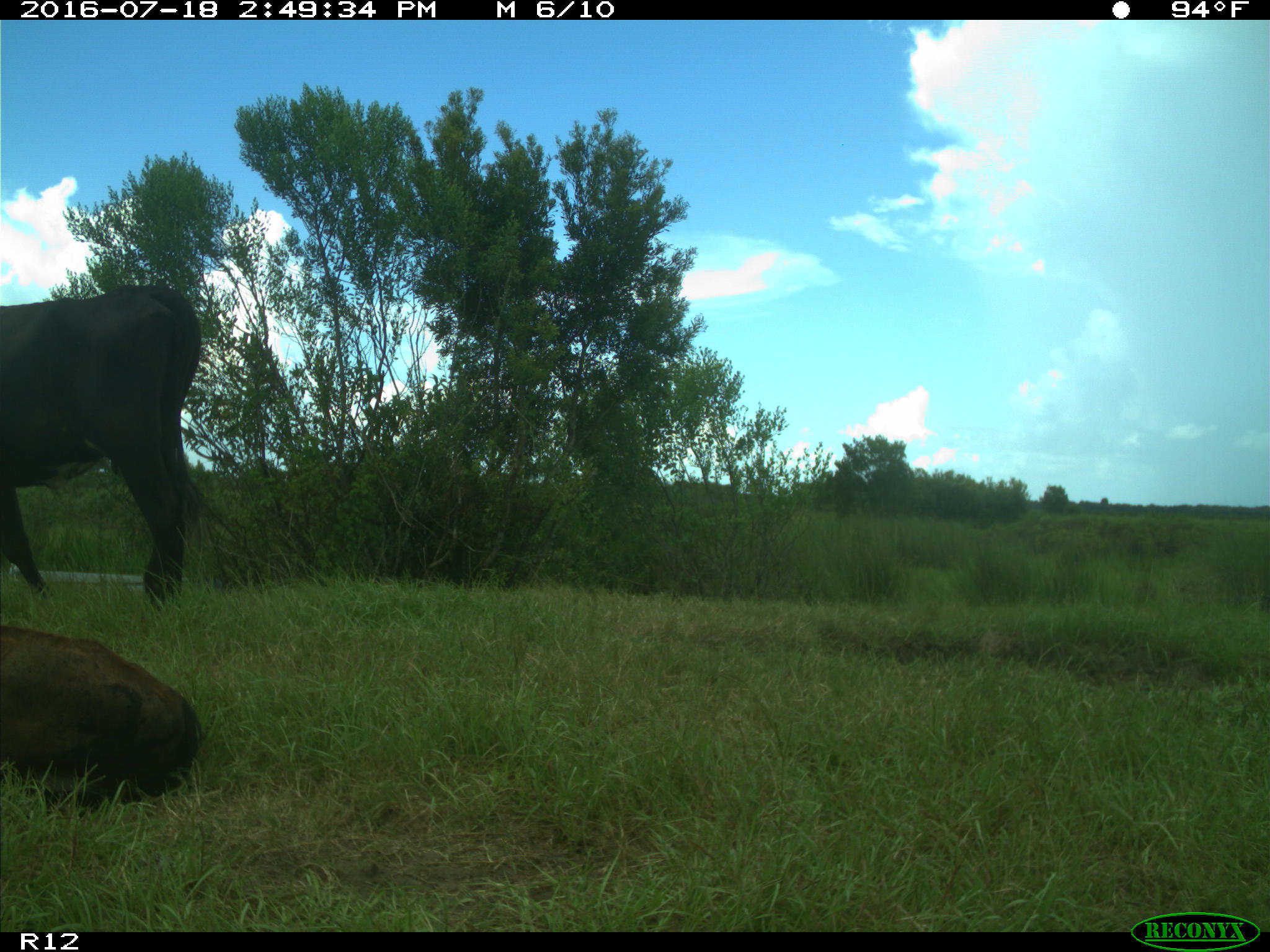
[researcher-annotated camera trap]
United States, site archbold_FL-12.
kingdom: Animalia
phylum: Chordata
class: Mammalia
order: Artiodactyla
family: Bovidae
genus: Bos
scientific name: Bos taurus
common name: domestic cow